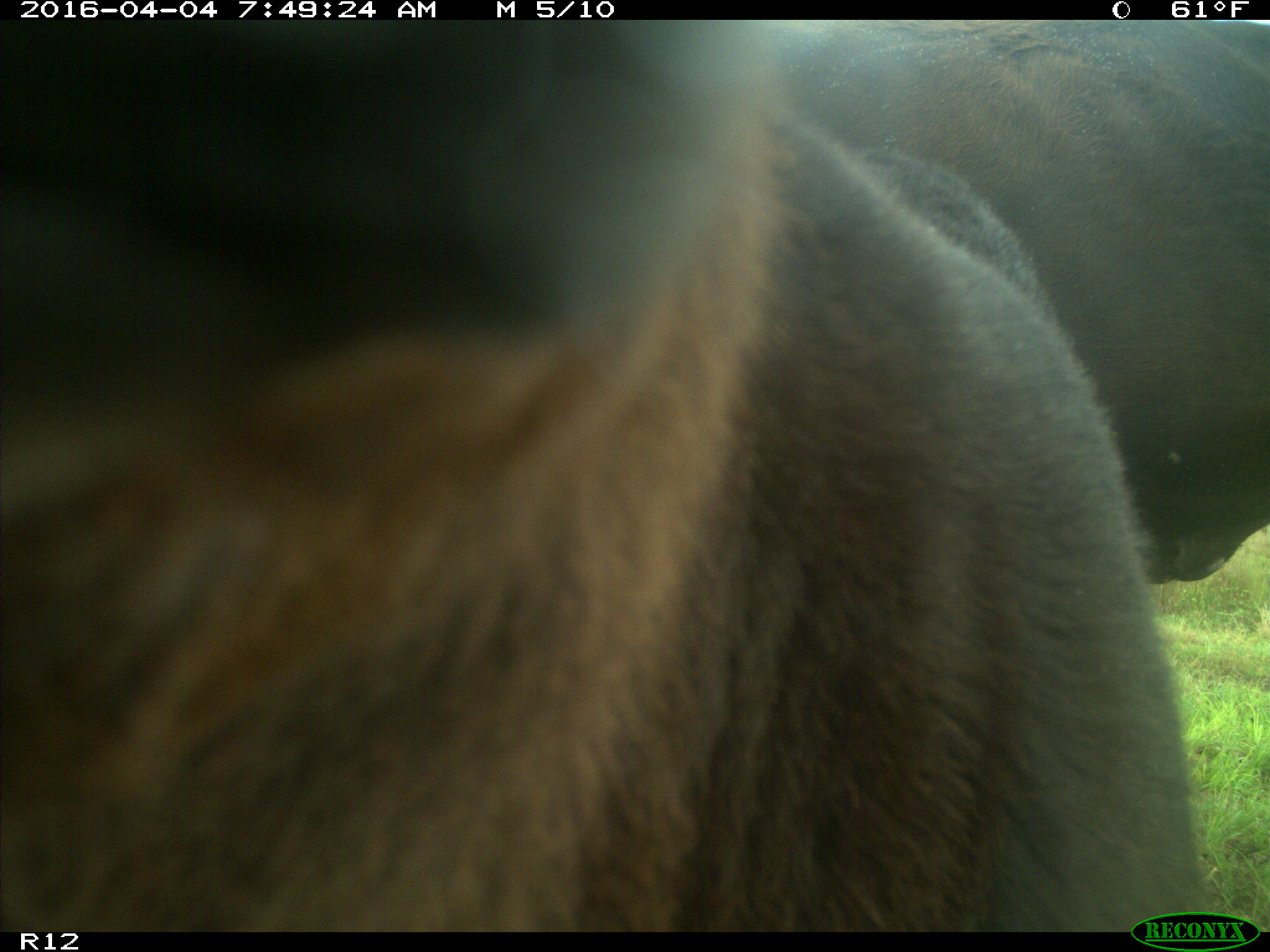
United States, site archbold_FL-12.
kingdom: Animalia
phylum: Chordata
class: Mammalia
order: Artiodactyla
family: Bovidae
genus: Bos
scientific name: Bos taurus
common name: domestic cow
Bos taurus (domestic cow).